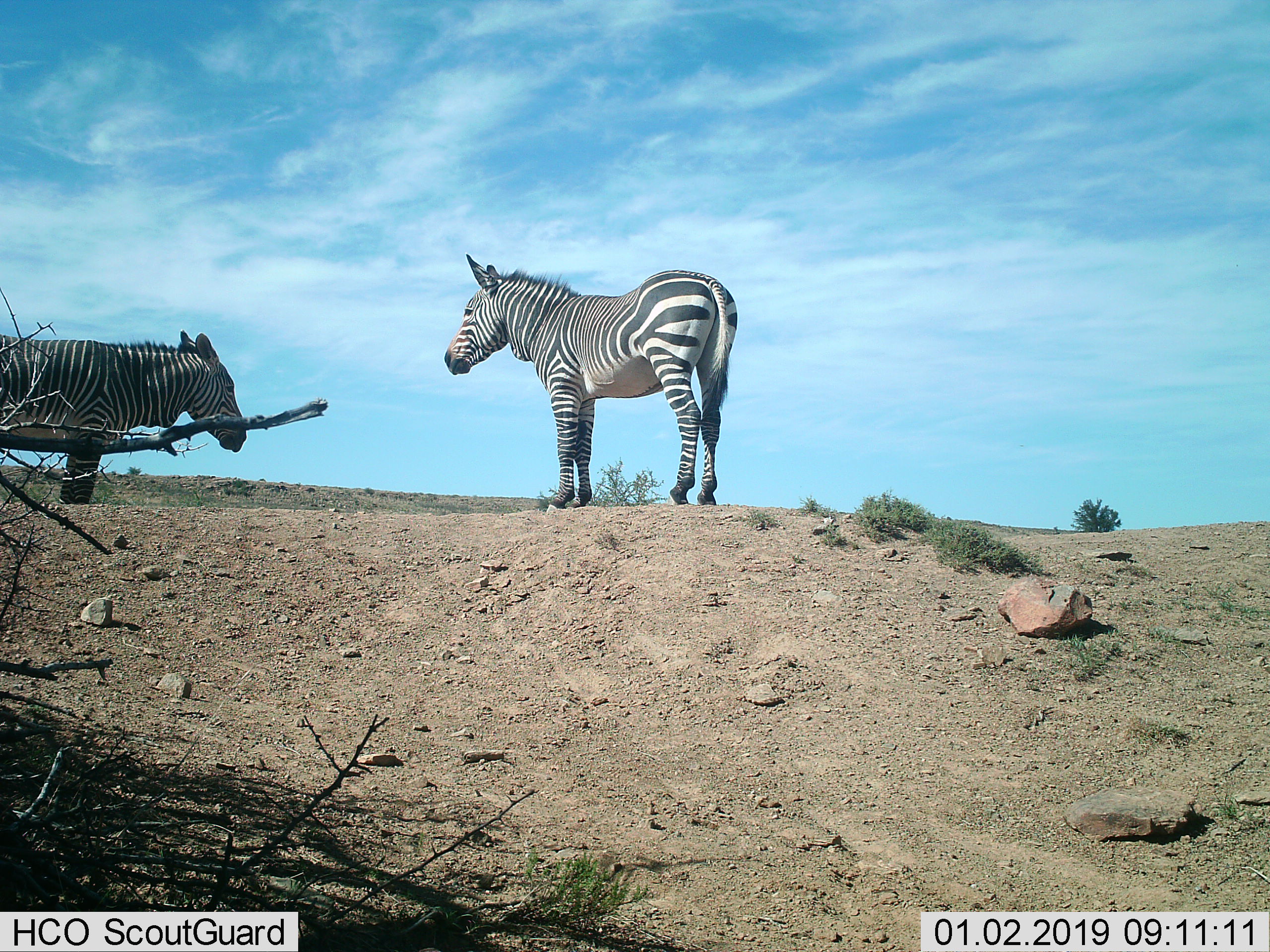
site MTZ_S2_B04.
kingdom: Animalia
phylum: Chordata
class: Mammalia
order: Perissodactyla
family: Equidae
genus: Equus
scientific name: Equus zebra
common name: mountain zebra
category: zebramountain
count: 2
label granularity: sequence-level